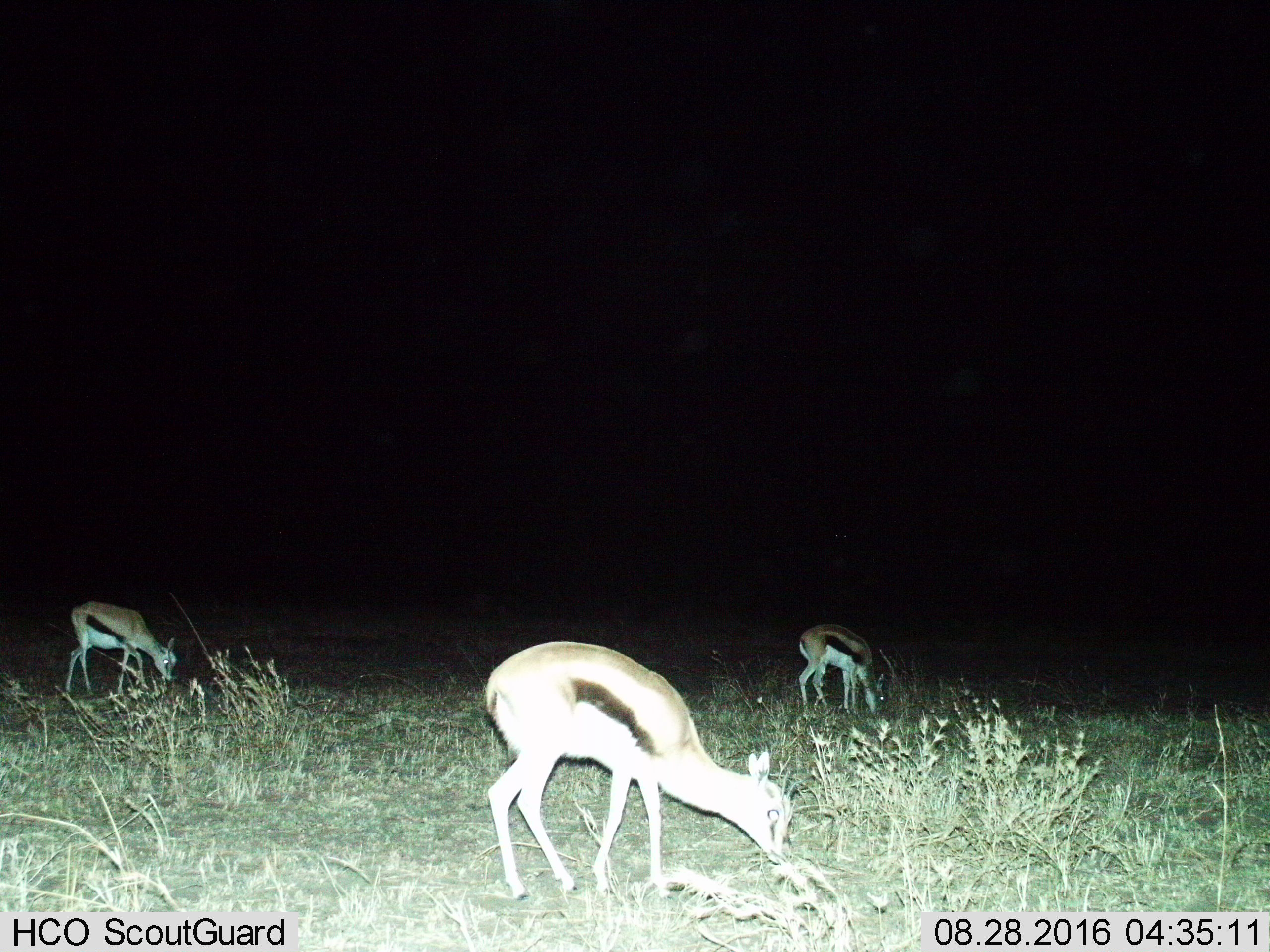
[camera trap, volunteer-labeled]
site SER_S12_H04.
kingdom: Animalia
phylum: Chordata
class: Mammalia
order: Artiodactyla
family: Bovidae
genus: Eudorcas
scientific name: Eudorcas thomsonii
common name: thomson's gazelle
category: gazellethomsons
Gazellethomsons (thomson's gazelle) (Eudorcas thomsonii), count 3. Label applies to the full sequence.